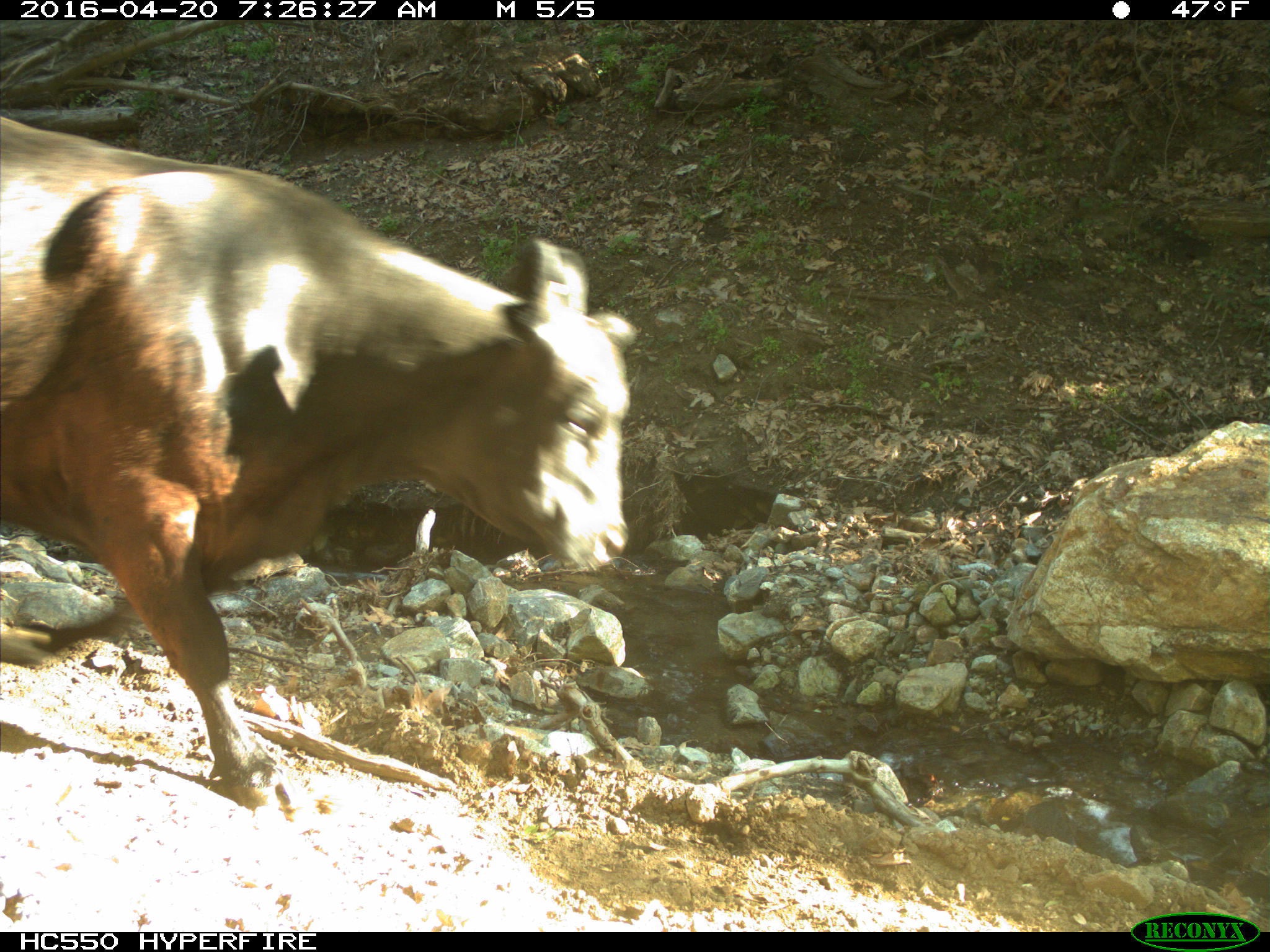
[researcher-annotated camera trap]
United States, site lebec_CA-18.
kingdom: Animalia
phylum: Chordata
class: Mammalia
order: Artiodactyla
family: Bovidae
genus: Bos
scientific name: Bos taurus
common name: domestic cow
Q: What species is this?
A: Bos taurus (domestic cow).